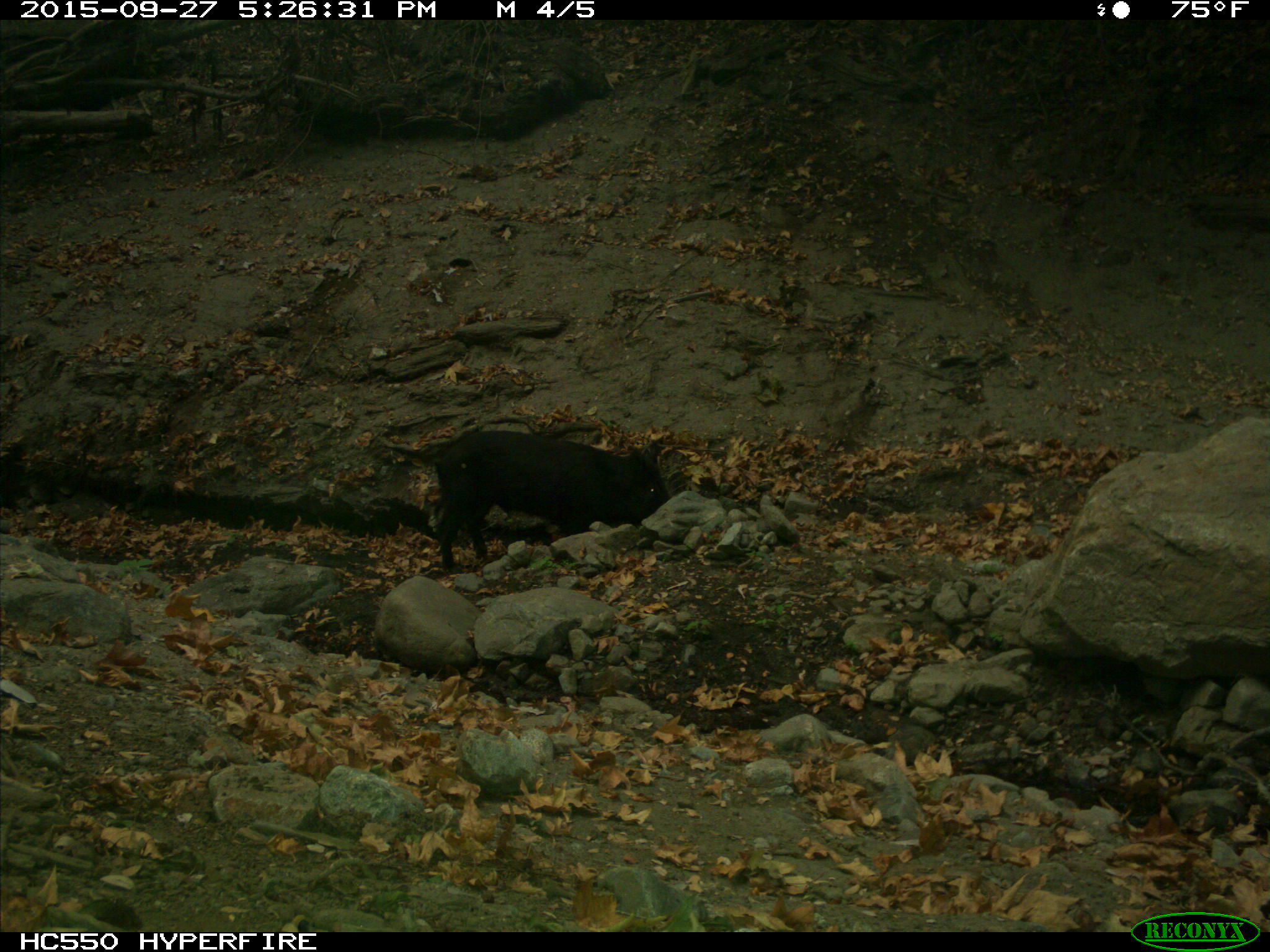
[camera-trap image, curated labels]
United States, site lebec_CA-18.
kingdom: Animalia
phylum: Chordata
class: Mammalia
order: Artiodactyla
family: Suidae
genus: Sus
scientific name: Sus scrofa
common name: wild boar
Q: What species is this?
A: Sus scrofa (wild boar).